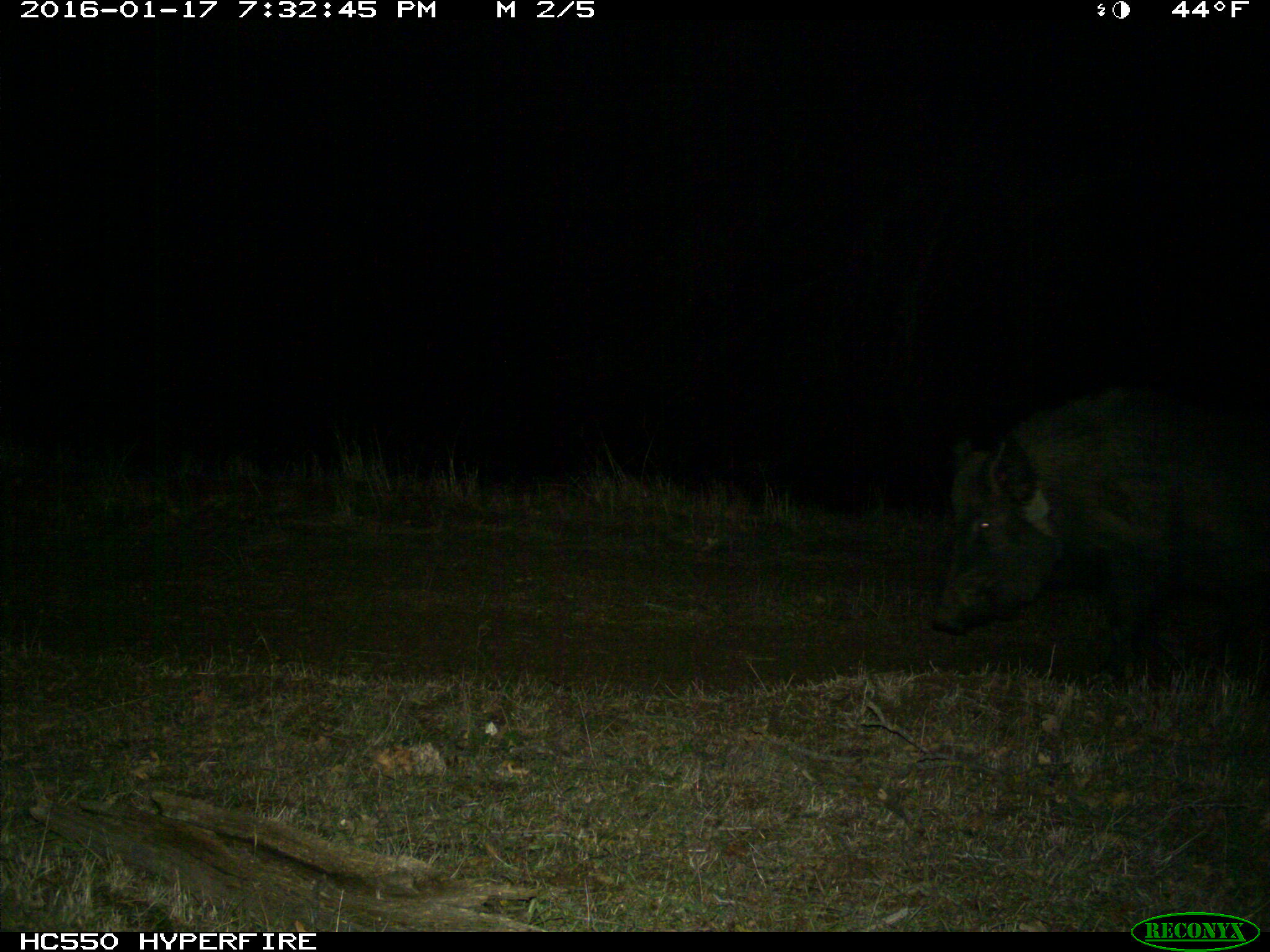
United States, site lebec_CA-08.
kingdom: Animalia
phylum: Chordata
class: Mammalia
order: Artiodactyla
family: Suidae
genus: Sus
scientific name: Sus scrofa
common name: wild boar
Sus scrofa (wild boar).